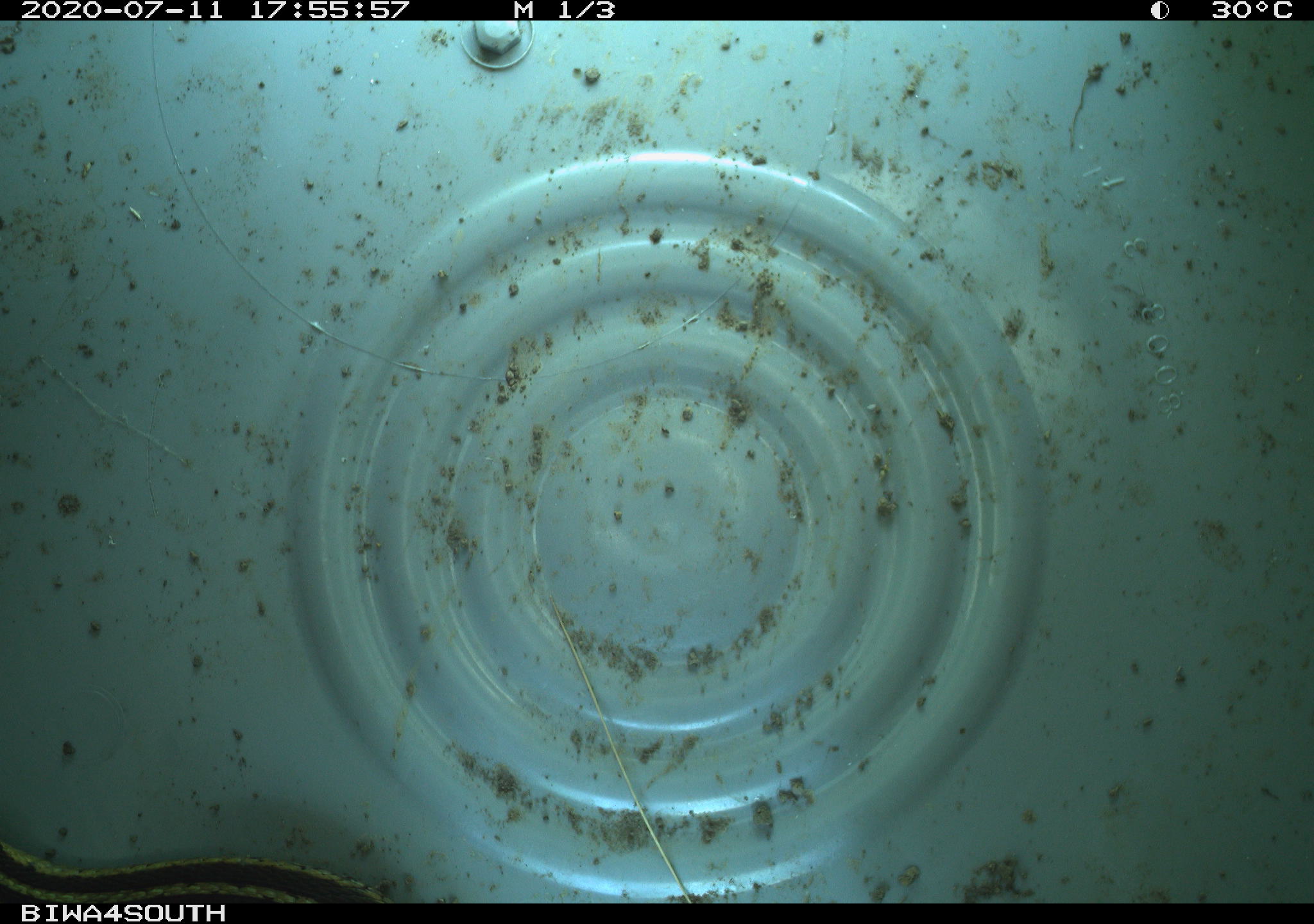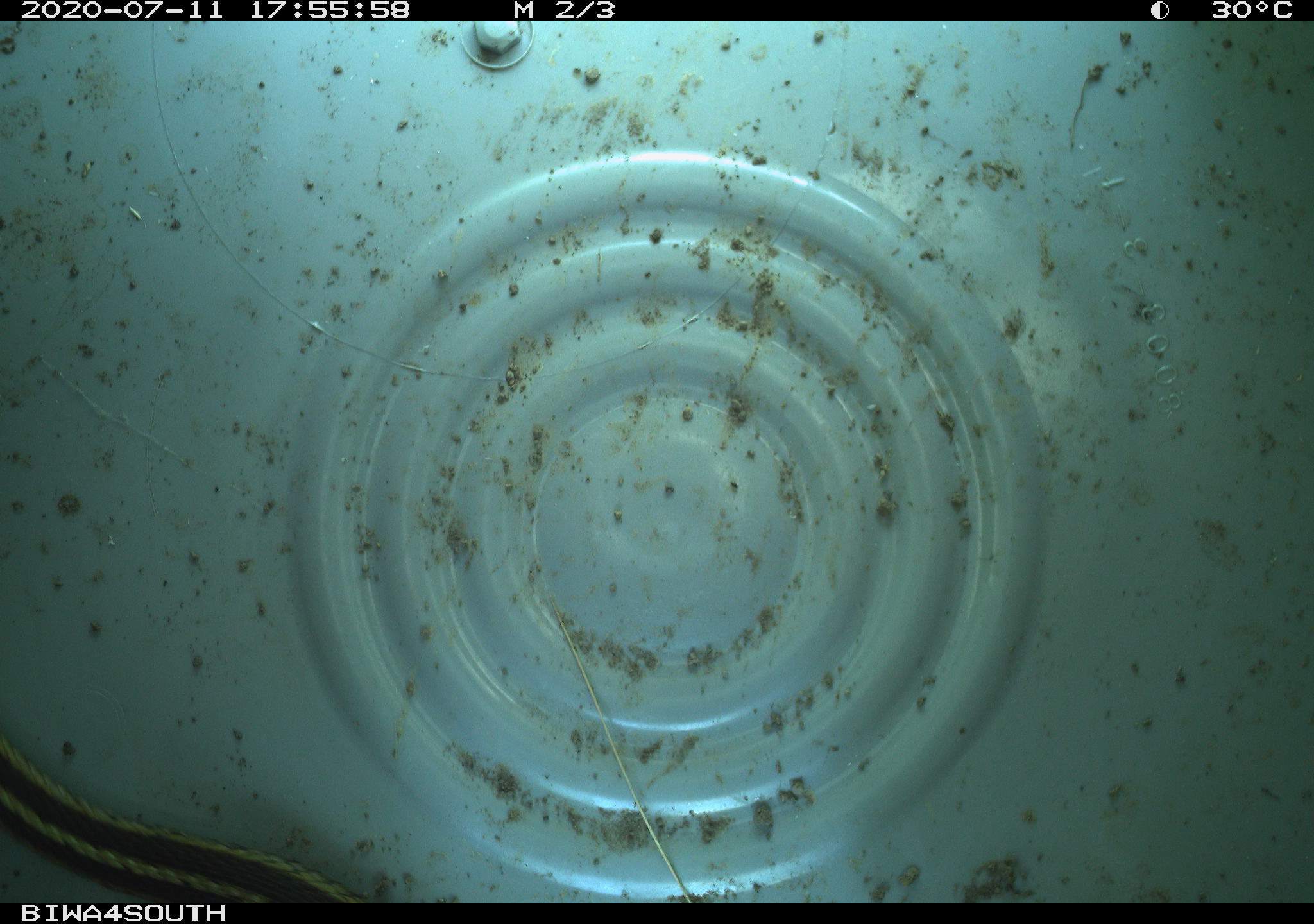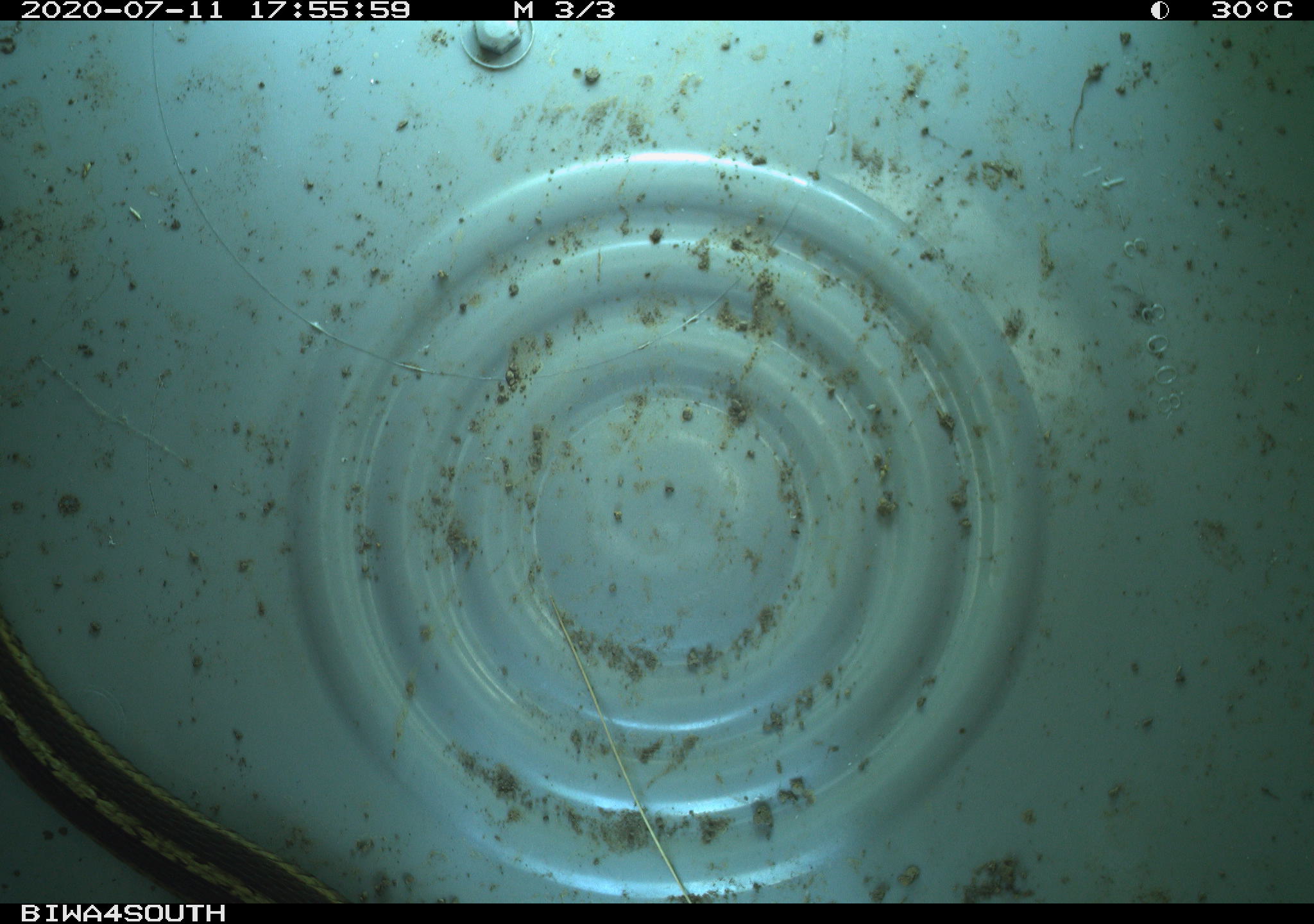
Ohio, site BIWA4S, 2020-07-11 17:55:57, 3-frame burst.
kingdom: Animalia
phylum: Chordata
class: Reptilia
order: Squamata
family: Colubridae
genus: Thamnophis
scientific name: Thamnophis sirtalis sirtalis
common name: eastern gartersnake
Eastern gartersnake (Thamnophis sirtalis sirtalis).